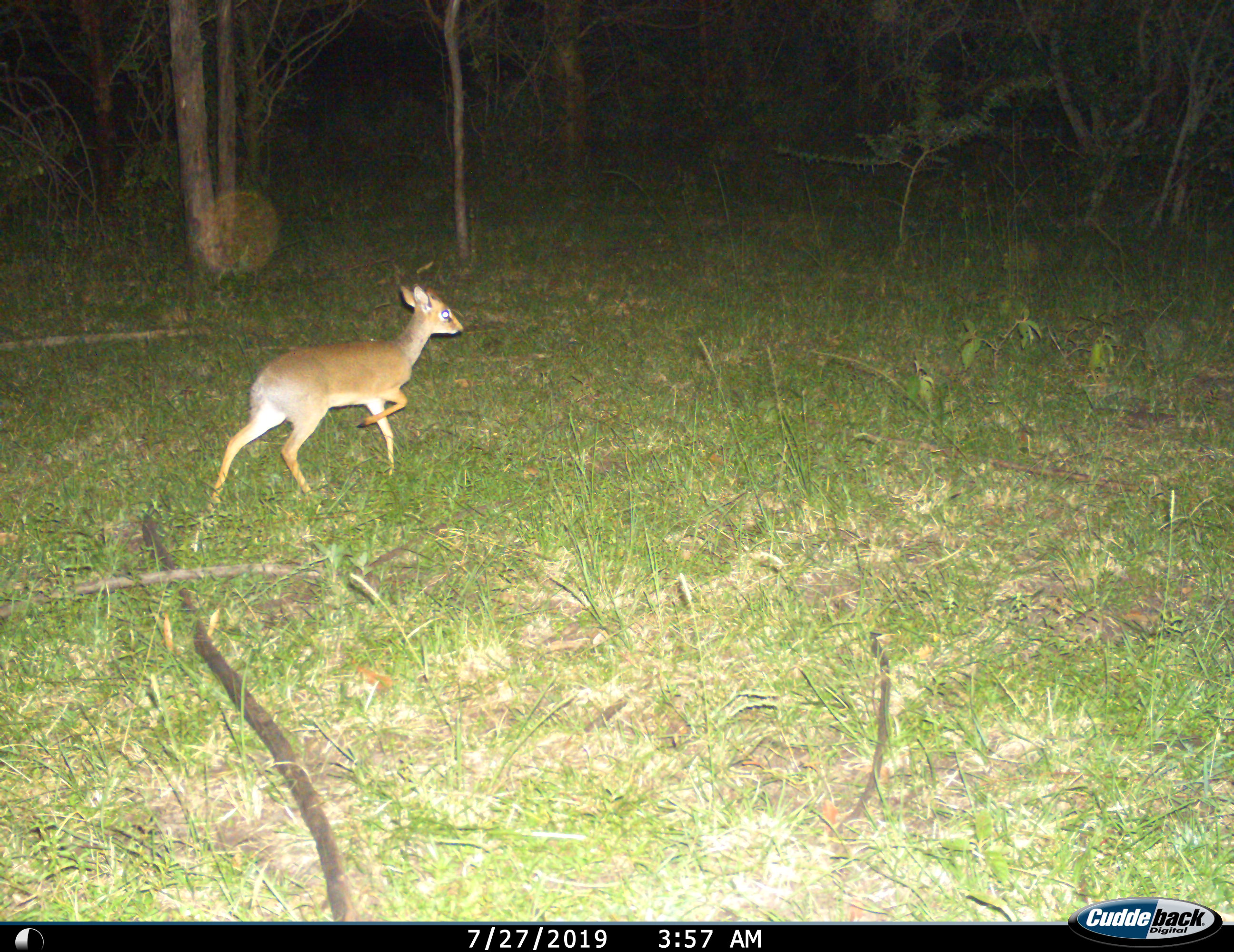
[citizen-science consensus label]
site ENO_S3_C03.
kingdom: Animalia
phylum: Chordata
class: Mammalia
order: Artiodactyla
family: Bovidae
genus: Madoqua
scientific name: Madoqua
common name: dik-dik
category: dikdik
Dikdik (dik-dik) (Madoqua), count 1. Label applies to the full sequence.